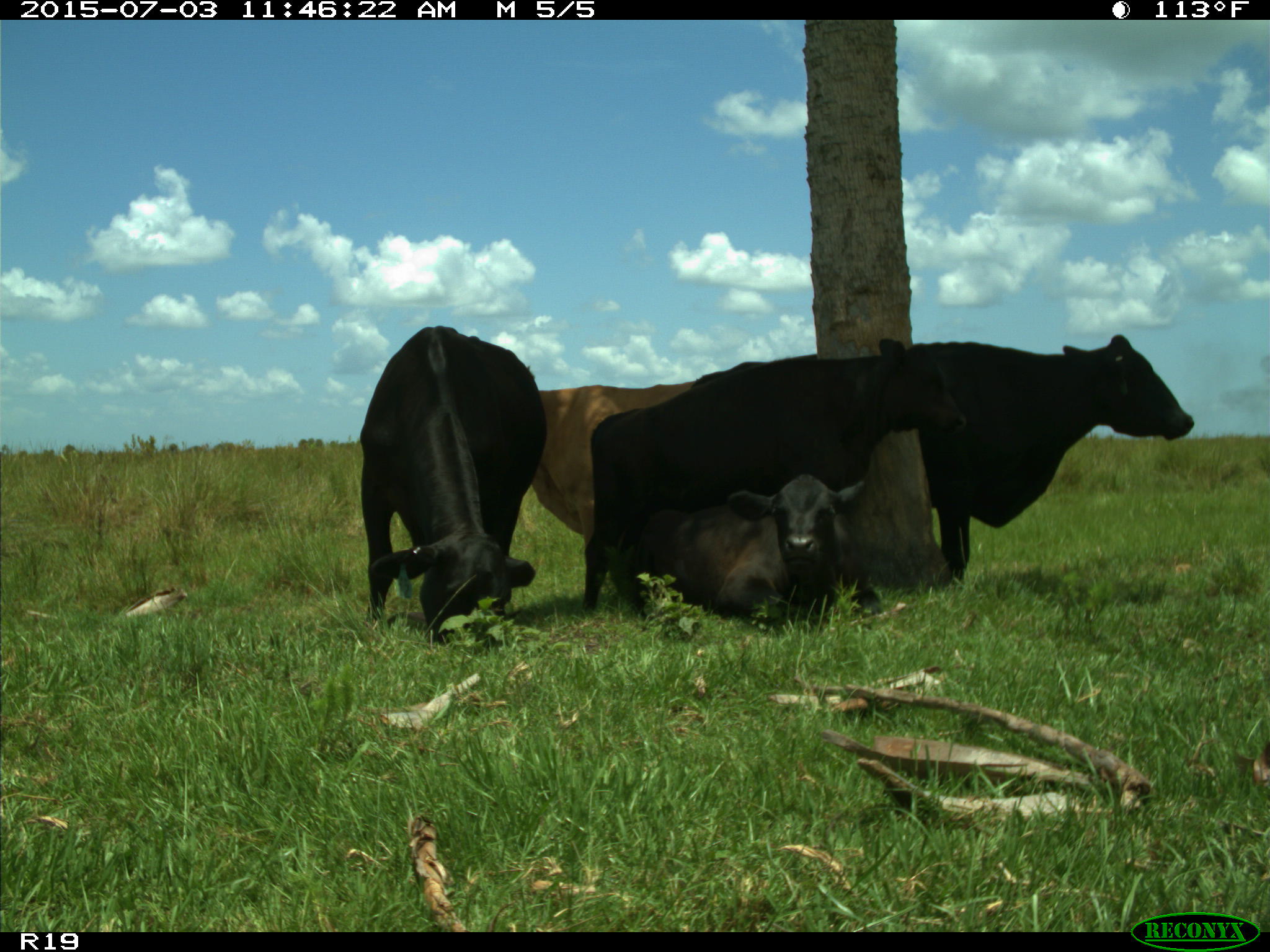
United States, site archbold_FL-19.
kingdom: Animalia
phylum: Chordata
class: Mammalia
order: Artiodactyla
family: Bovidae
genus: Bos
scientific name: Bos taurus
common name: domestic cow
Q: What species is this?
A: Bos taurus (domestic cow).